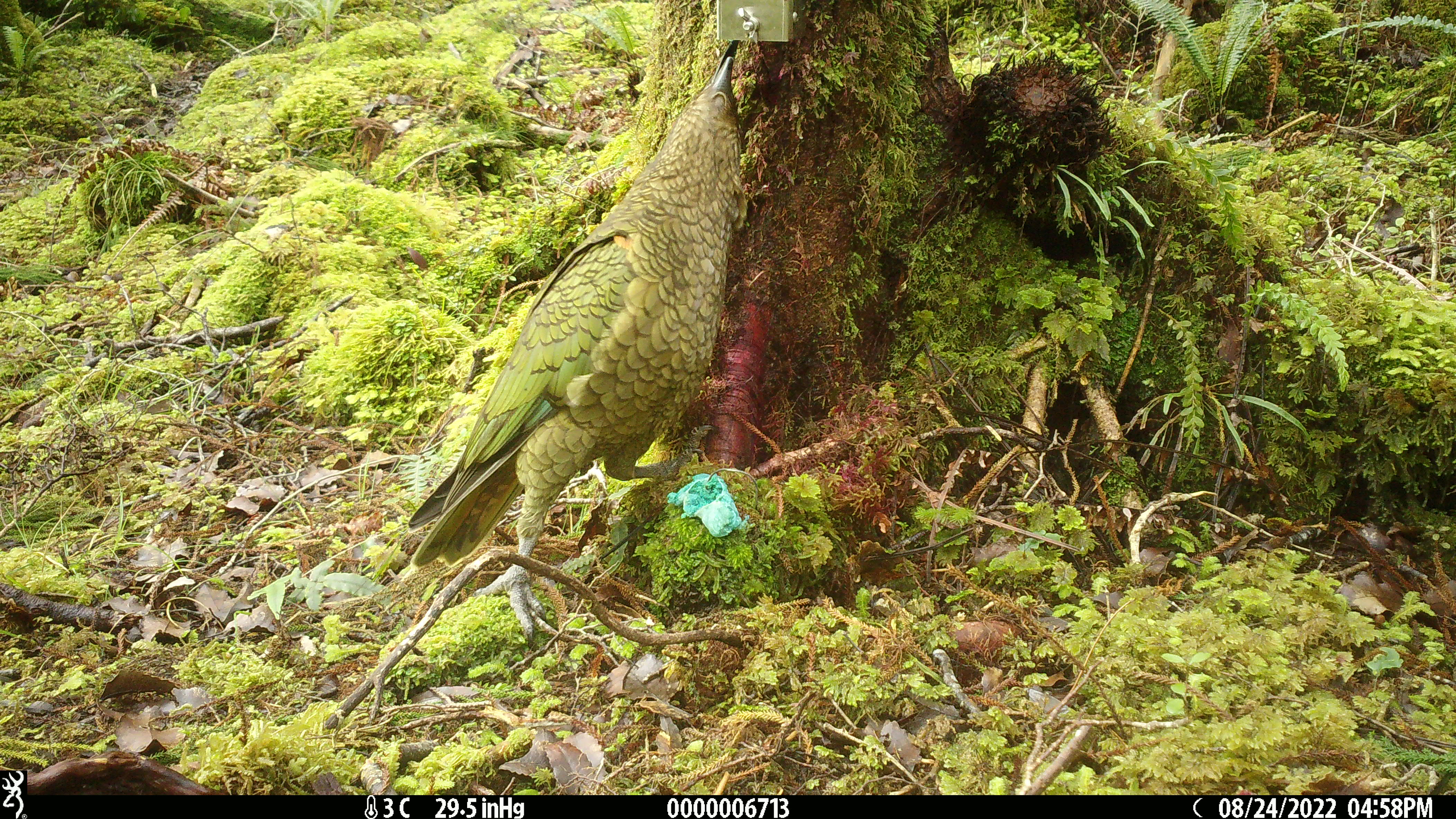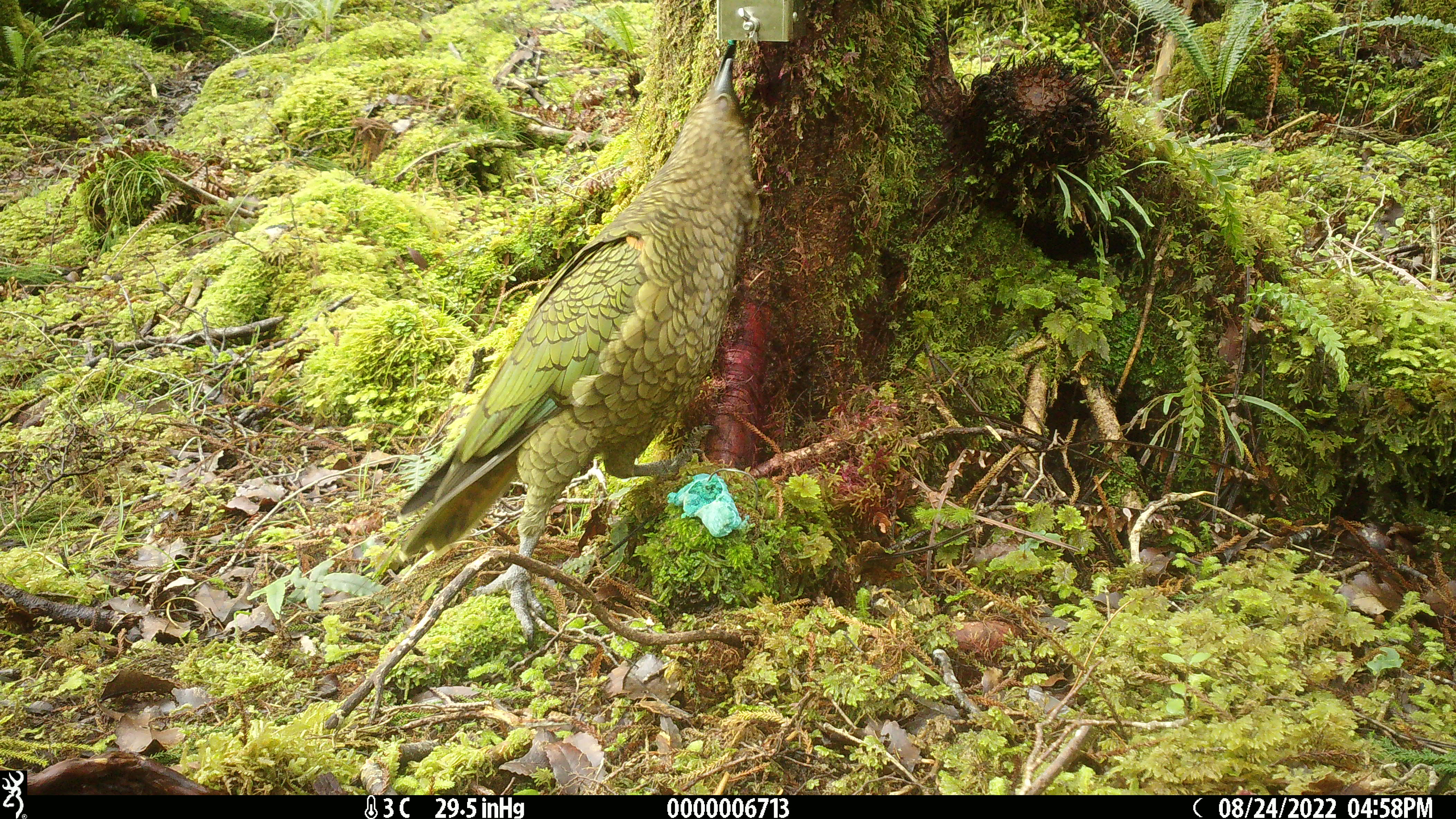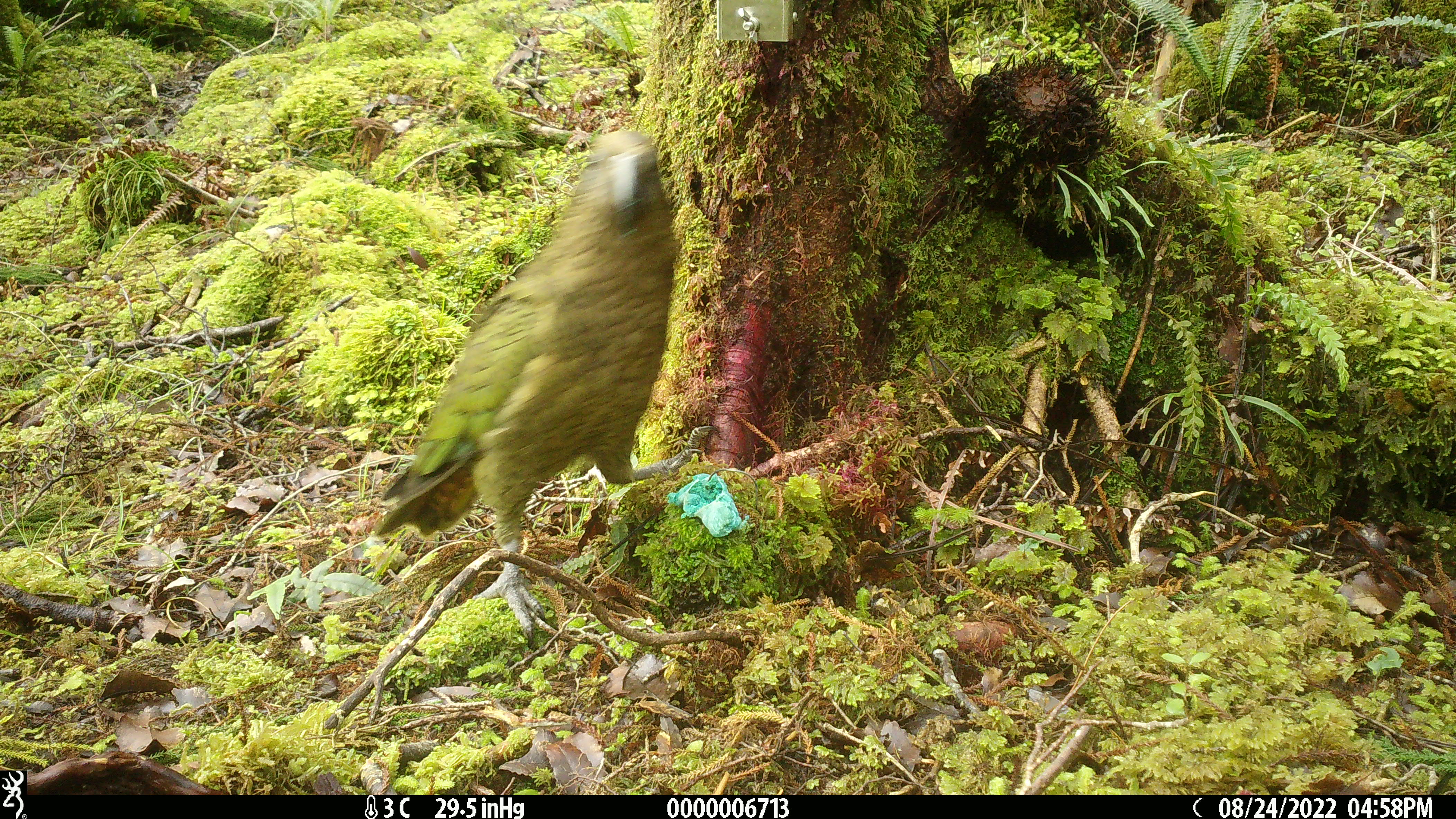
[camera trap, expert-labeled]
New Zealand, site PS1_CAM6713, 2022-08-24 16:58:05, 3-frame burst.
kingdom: Animalia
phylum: Chordata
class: Aves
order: Psittaciformes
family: Strigopidae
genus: Nestor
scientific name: Nestor notabilis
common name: kea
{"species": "kea (Nestor notabilis)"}